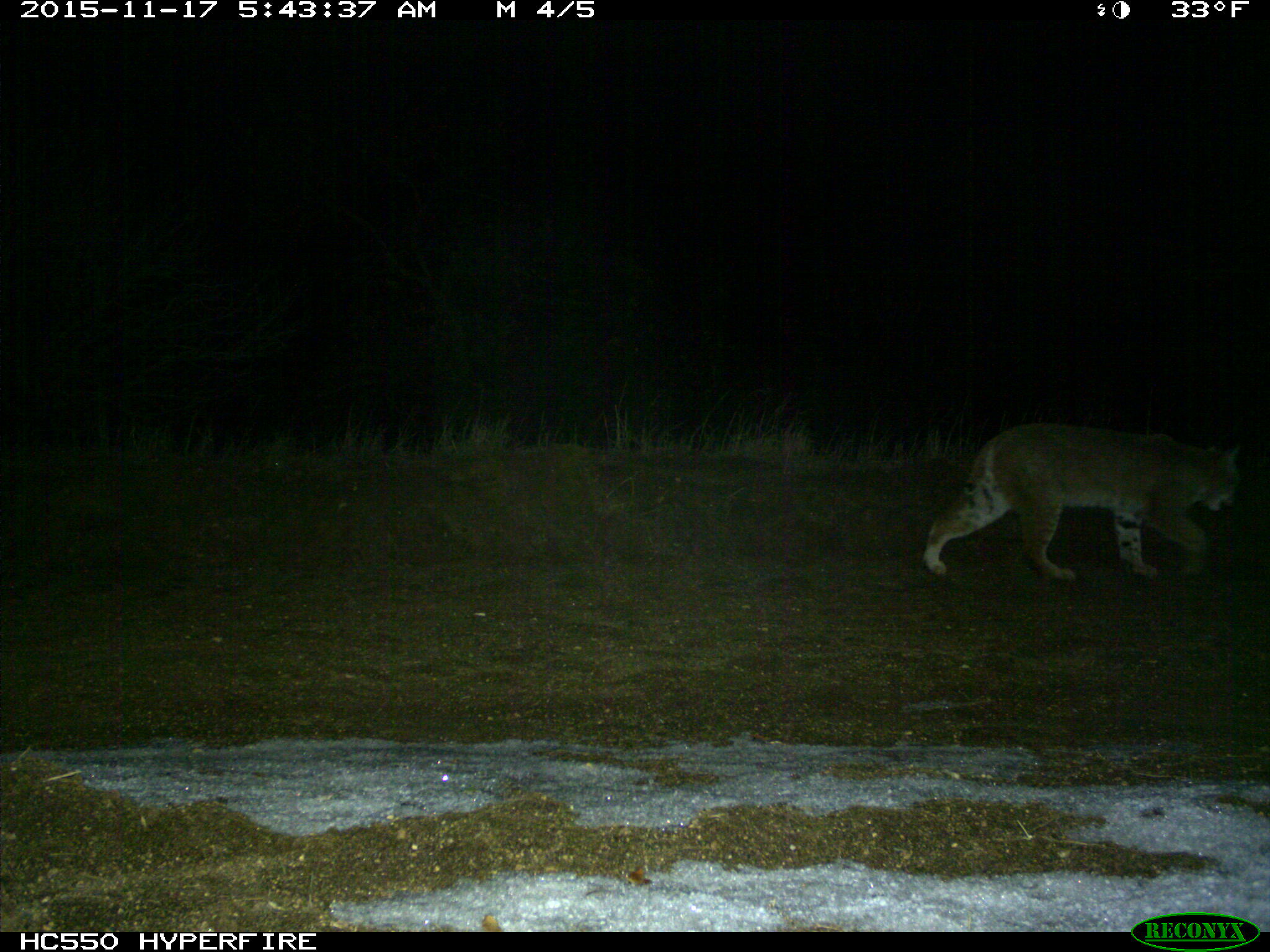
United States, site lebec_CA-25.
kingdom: Animalia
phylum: Chordata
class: Mammalia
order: Carnivora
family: Felidae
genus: Lynx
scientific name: Lynx rufus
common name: bobcat